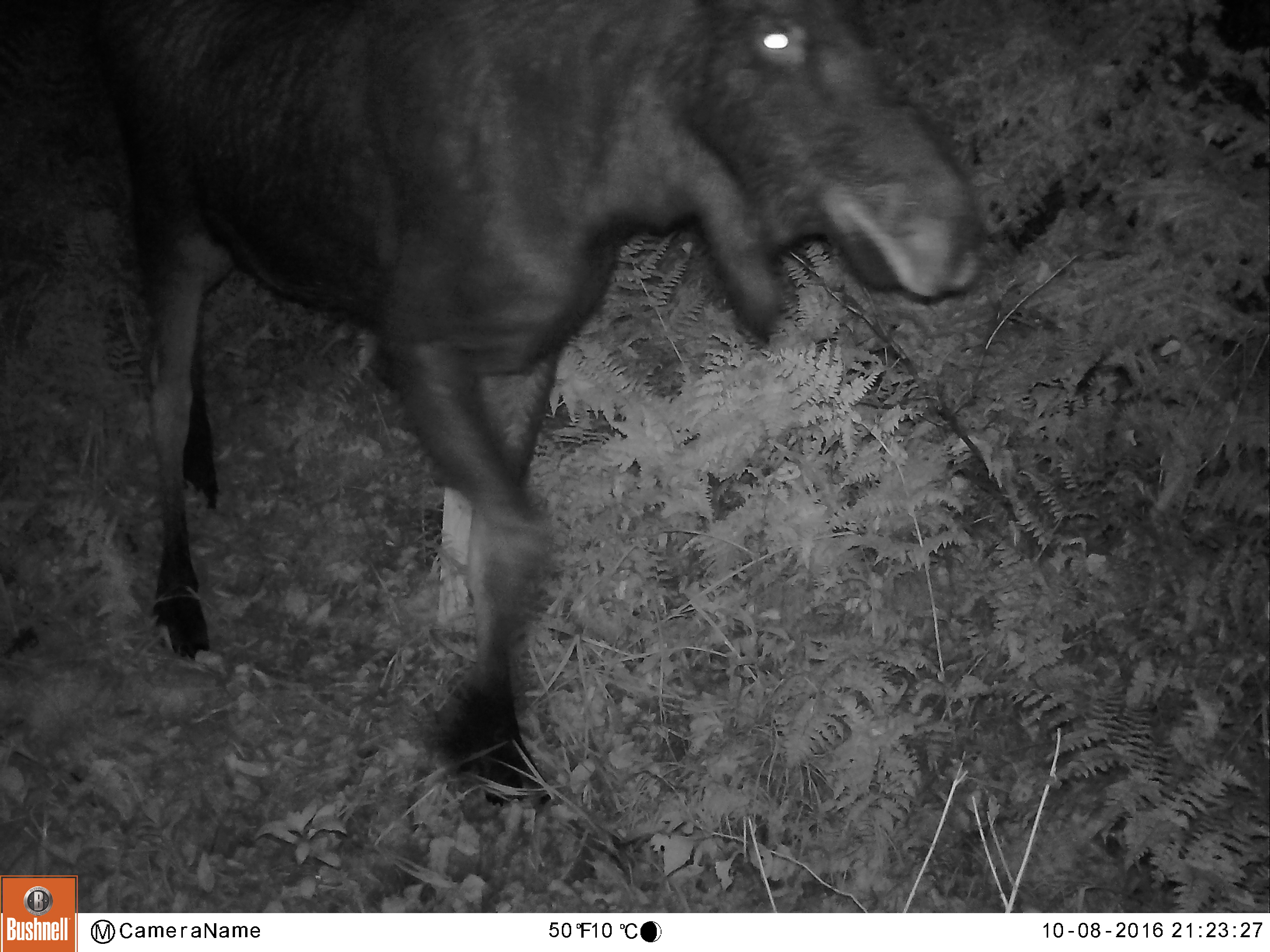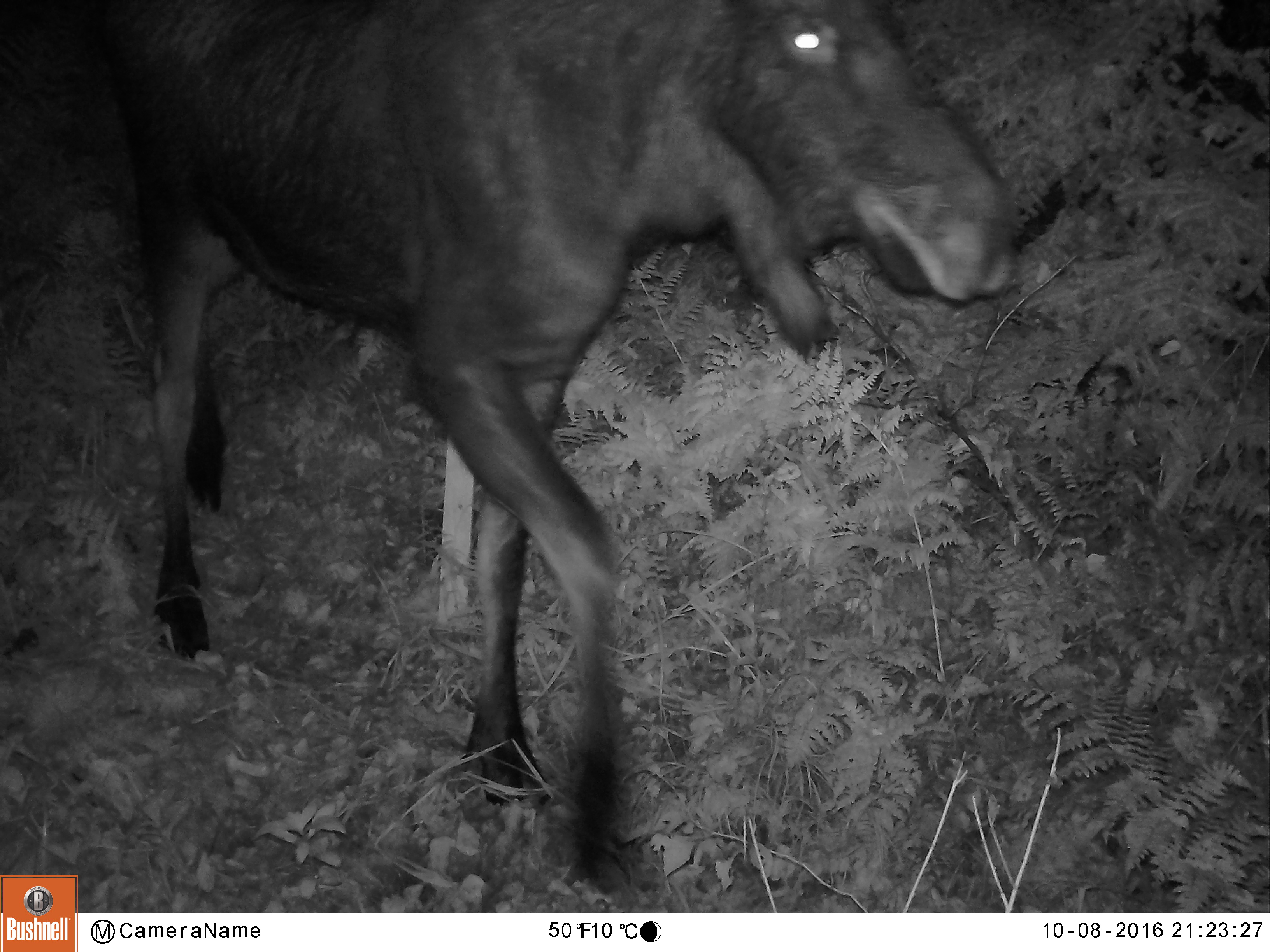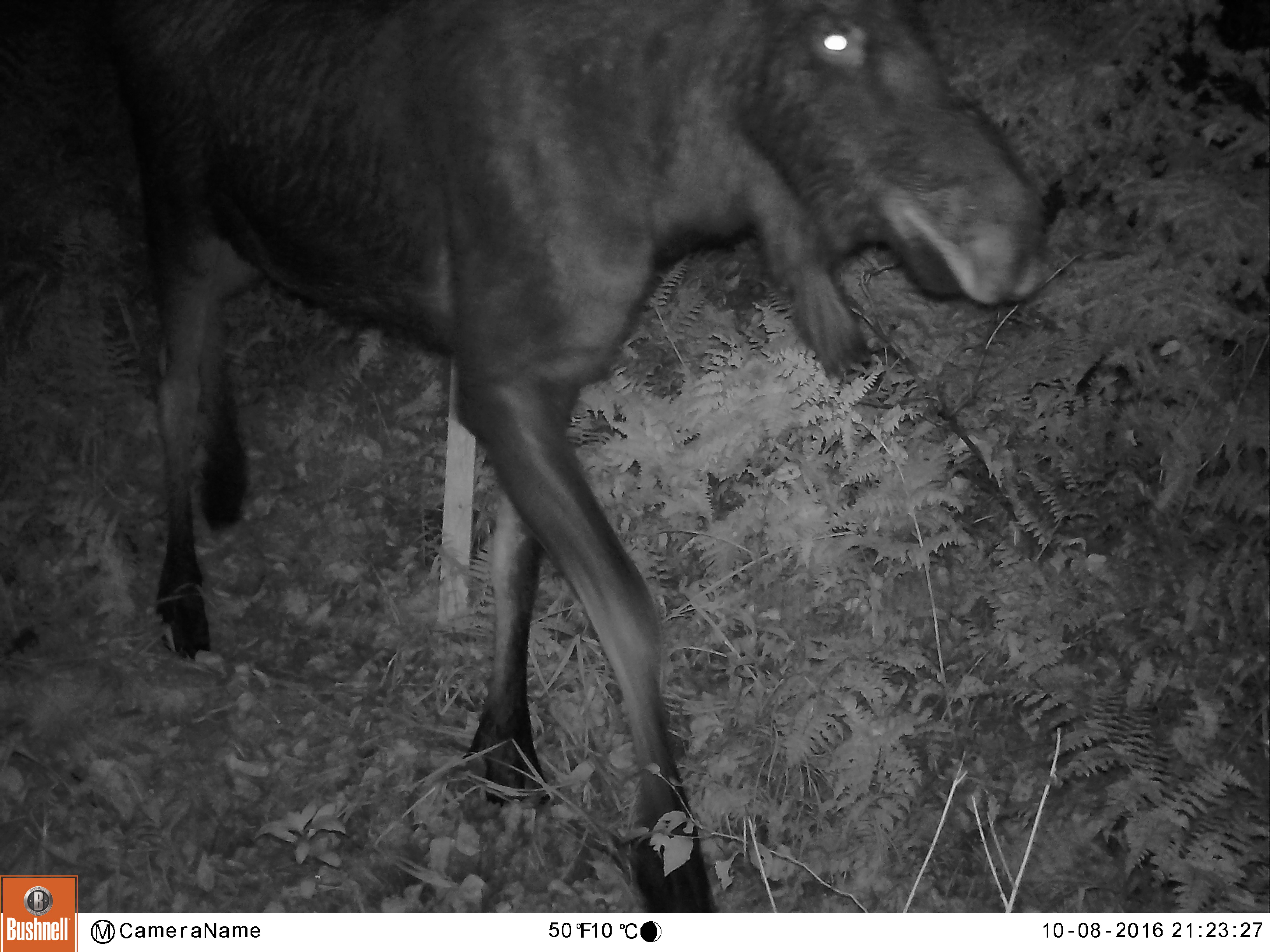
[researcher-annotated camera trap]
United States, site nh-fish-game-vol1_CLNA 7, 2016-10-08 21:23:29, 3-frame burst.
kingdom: Animalia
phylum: Chordata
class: Mammalia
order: Artiodactyla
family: Cervidae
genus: Alces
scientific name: Alces alces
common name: moose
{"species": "moose (Alces alces)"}